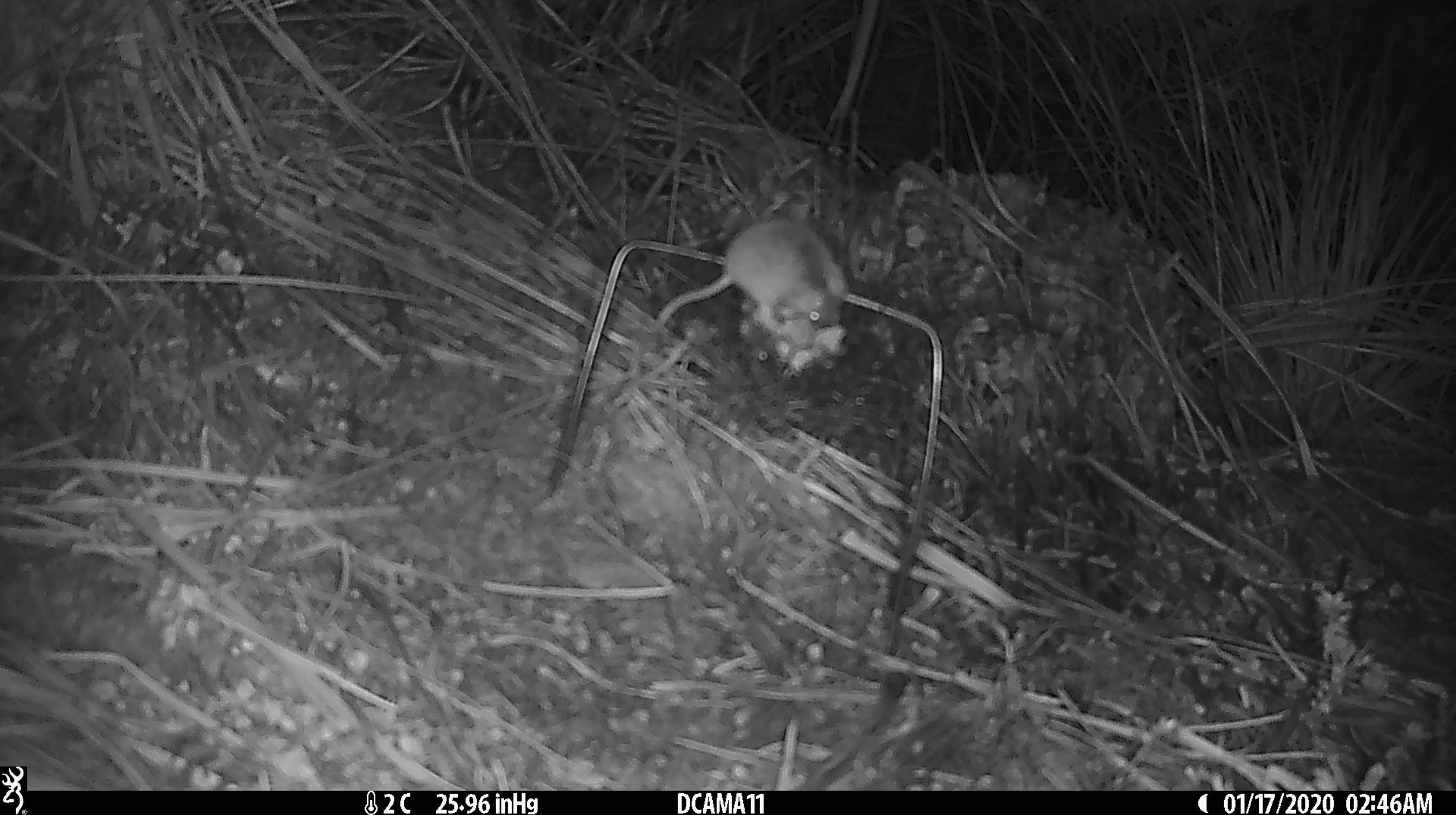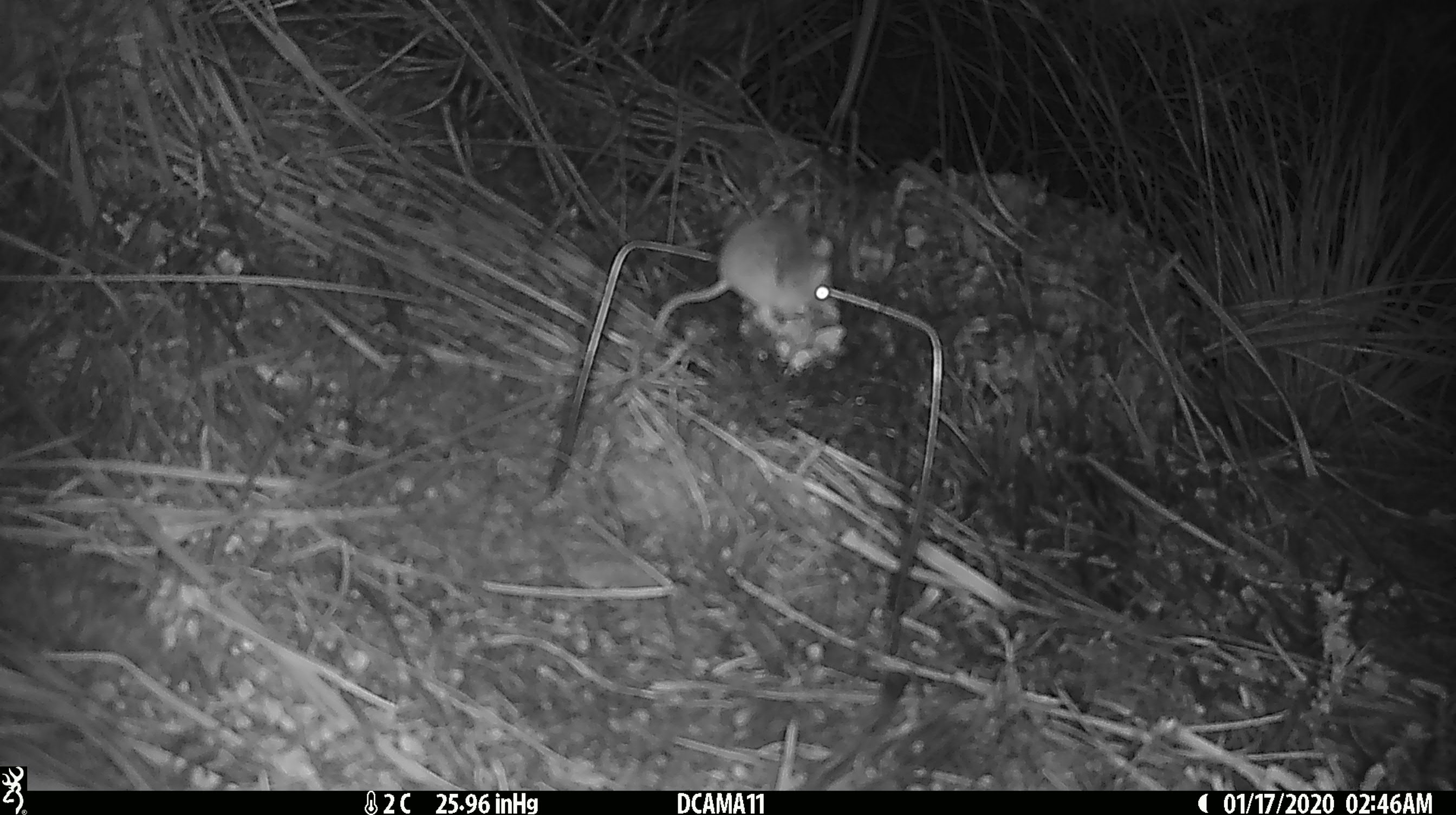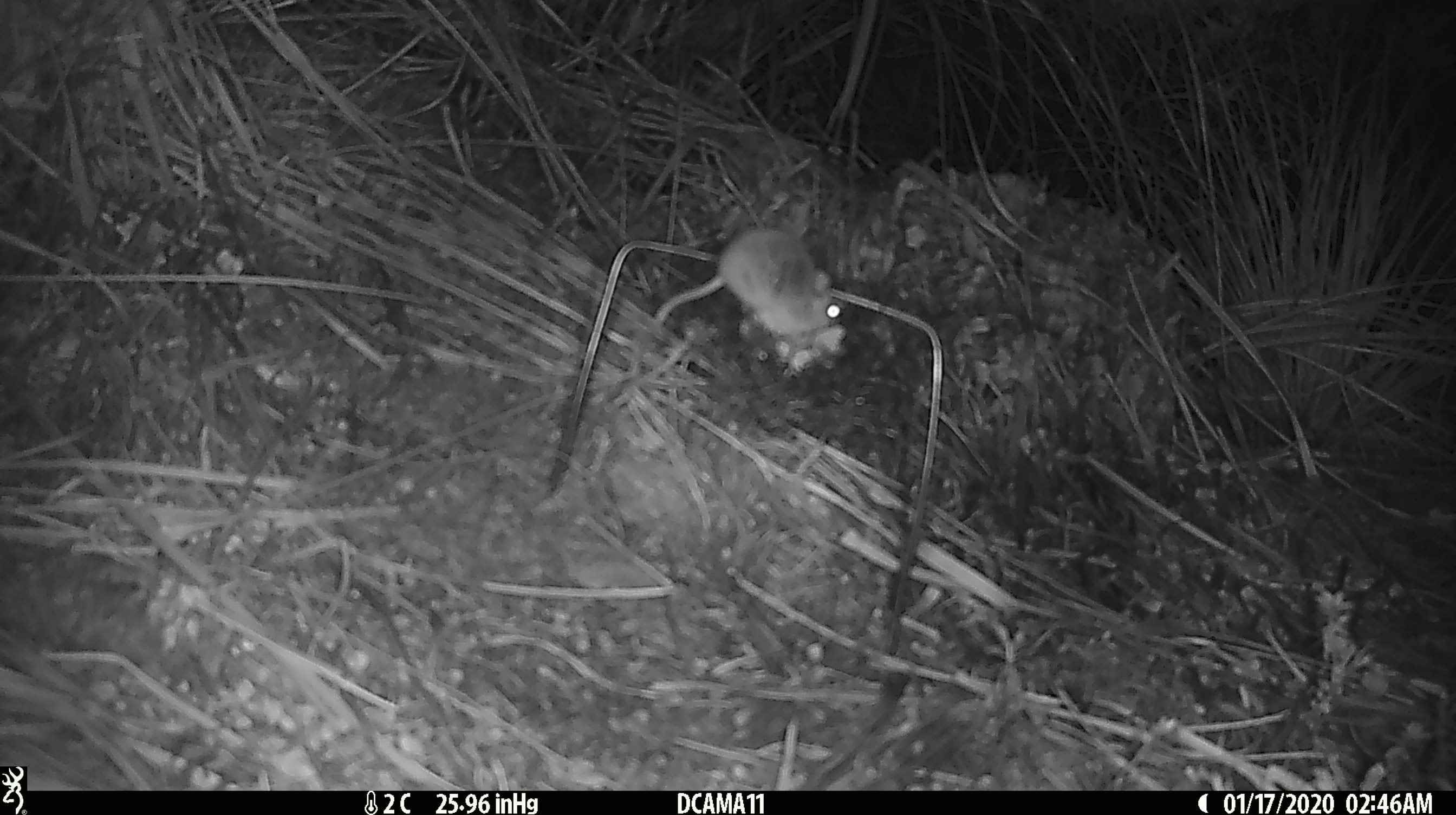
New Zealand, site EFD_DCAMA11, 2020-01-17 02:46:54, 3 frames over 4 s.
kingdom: Animalia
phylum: Chordata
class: Mammalia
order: Rodentia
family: Muridae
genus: Mus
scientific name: Mus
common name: mouse